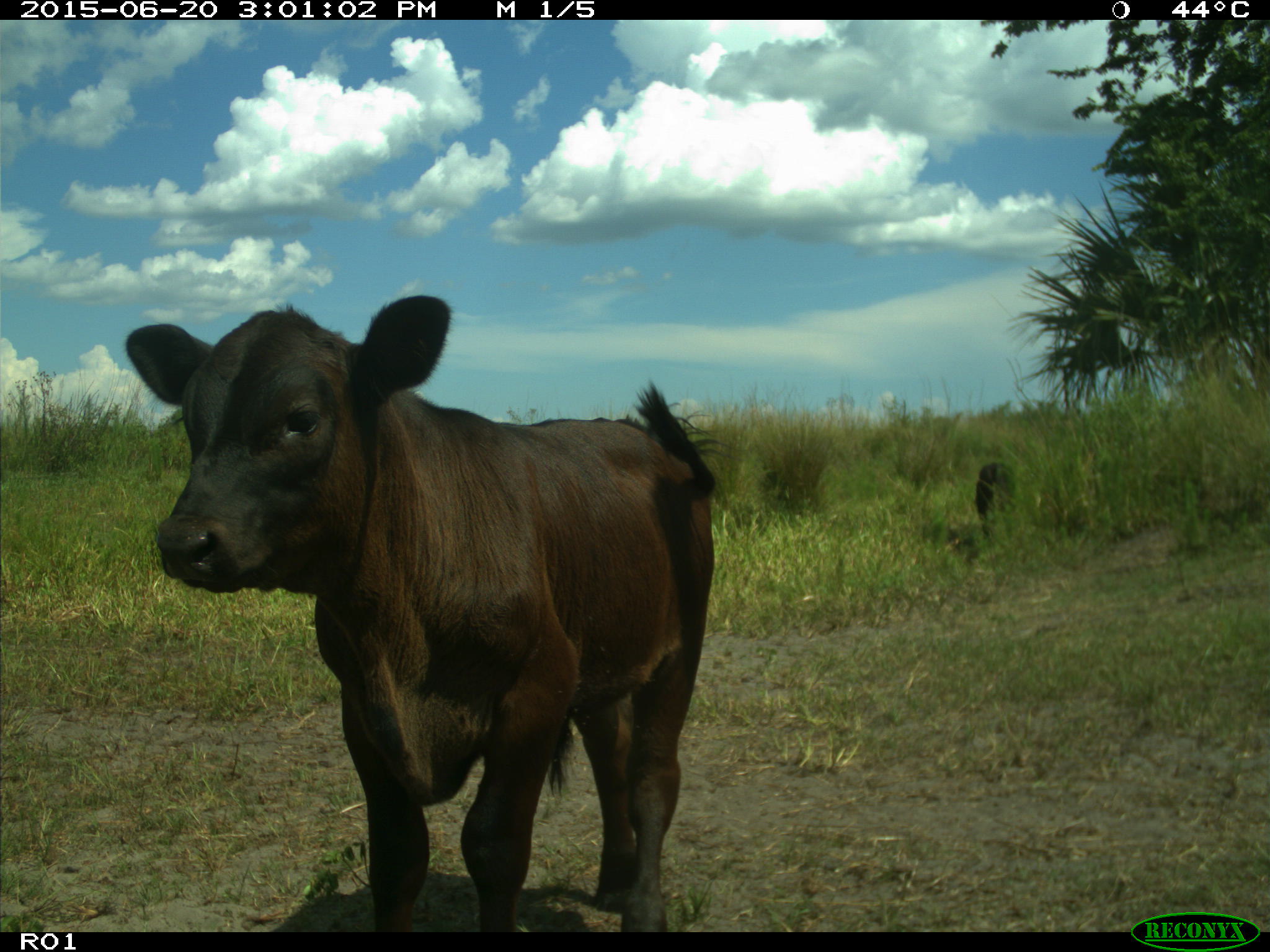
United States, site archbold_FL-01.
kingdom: Animalia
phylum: Chordata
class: Mammalia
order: Artiodactyla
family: Bovidae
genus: Bos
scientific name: Bos taurus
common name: domestic cow